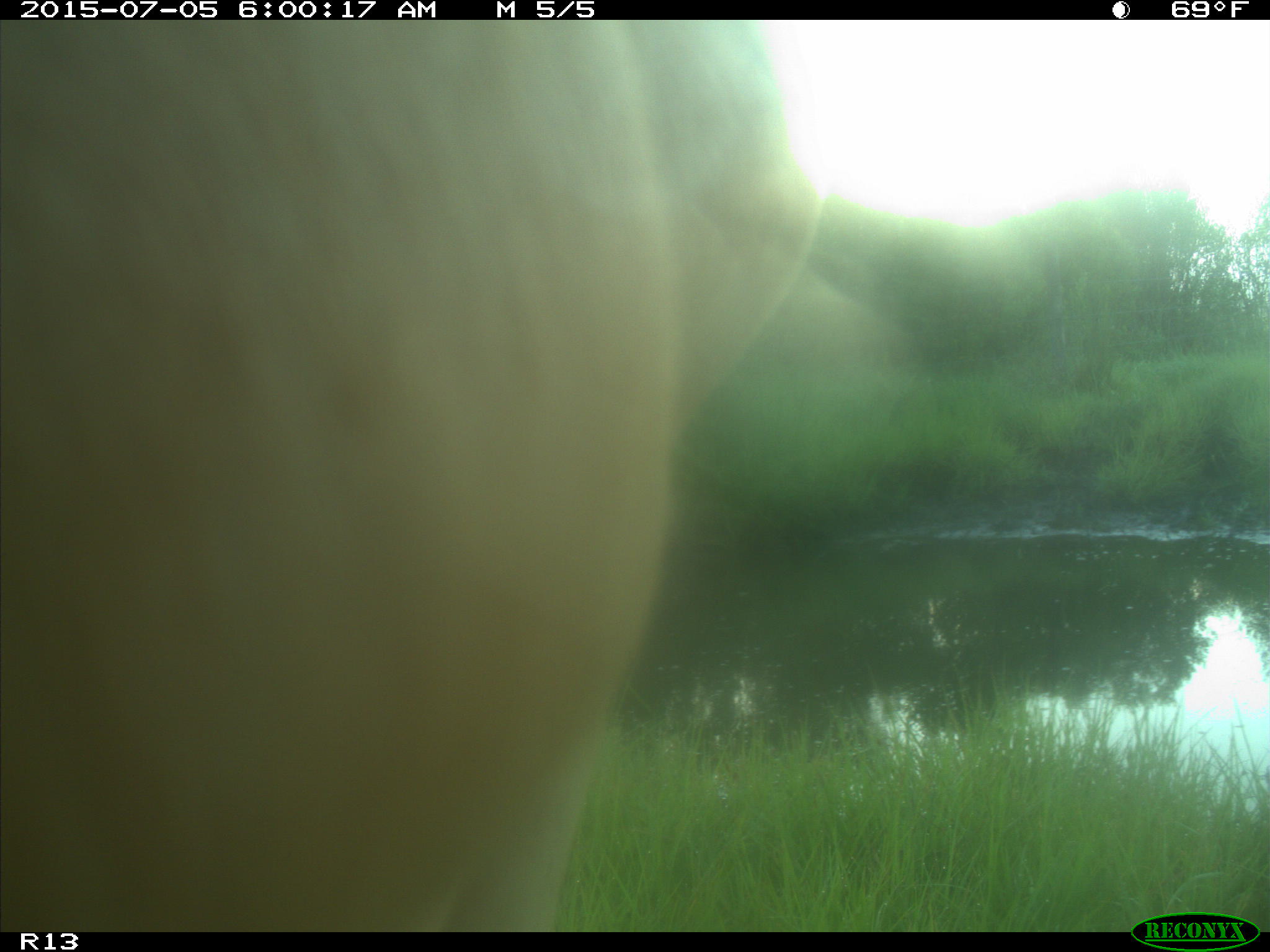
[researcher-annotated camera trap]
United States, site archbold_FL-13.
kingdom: Animalia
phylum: Chordata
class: Mammalia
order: Artiodactyla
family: Bovidae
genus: Bos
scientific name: Bos taurus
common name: domestic cow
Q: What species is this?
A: Bos taurus (domestic cow).